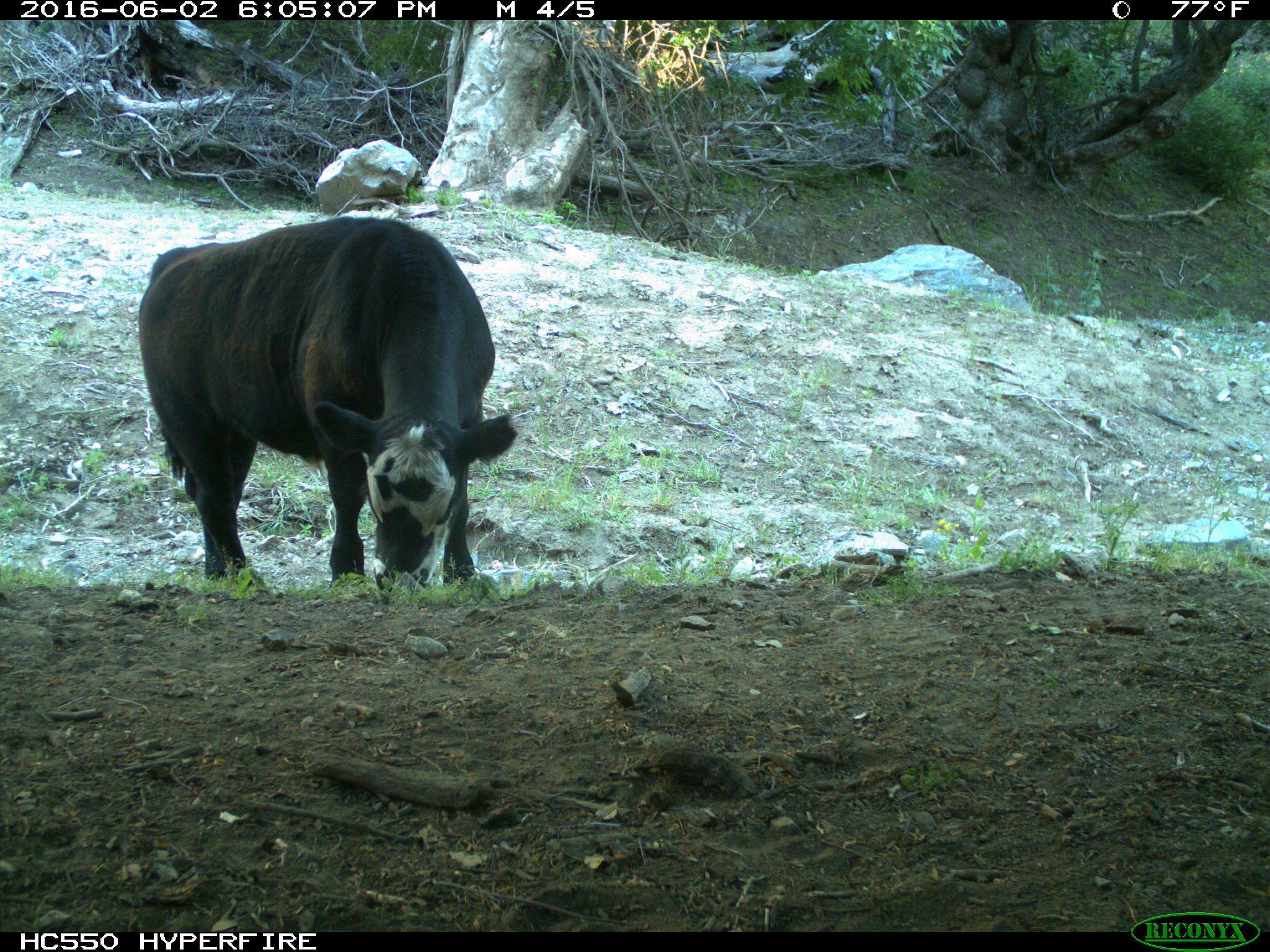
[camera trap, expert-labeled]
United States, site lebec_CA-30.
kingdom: Animalia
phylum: Chordata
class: Mammalia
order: Artiodactyla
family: Bovidae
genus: Bos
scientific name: Bos taurus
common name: domestic cow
Bos taurus (domestic cow).